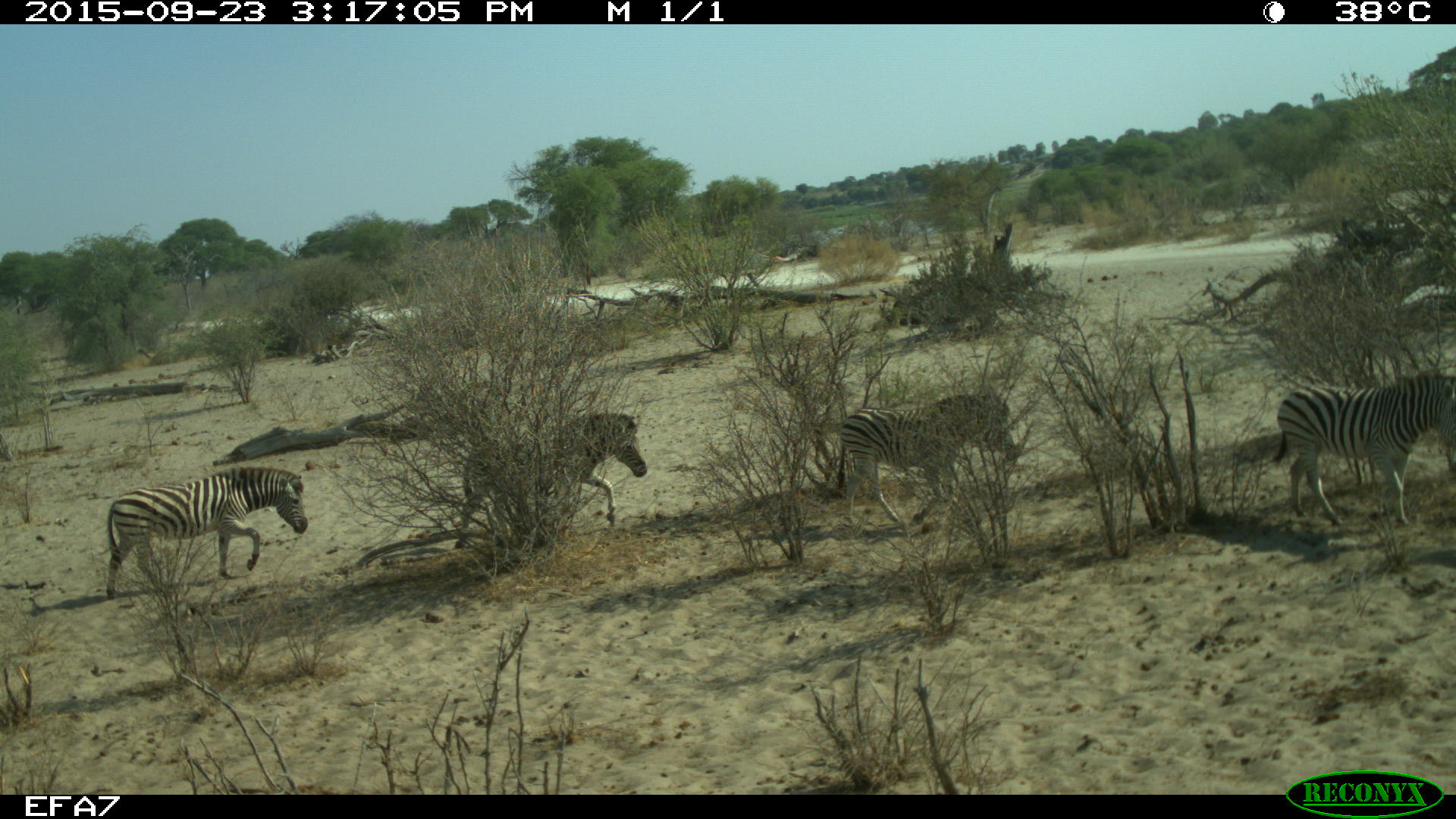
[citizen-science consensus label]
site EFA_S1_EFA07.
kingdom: Animalia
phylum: Chordata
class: Mammalia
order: Perissodactyla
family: Equidae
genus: Equus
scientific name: Equus quagga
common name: plains zebra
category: zebraplains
Zebraplains (plains zebra) (Equus quagga), count 4. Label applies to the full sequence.